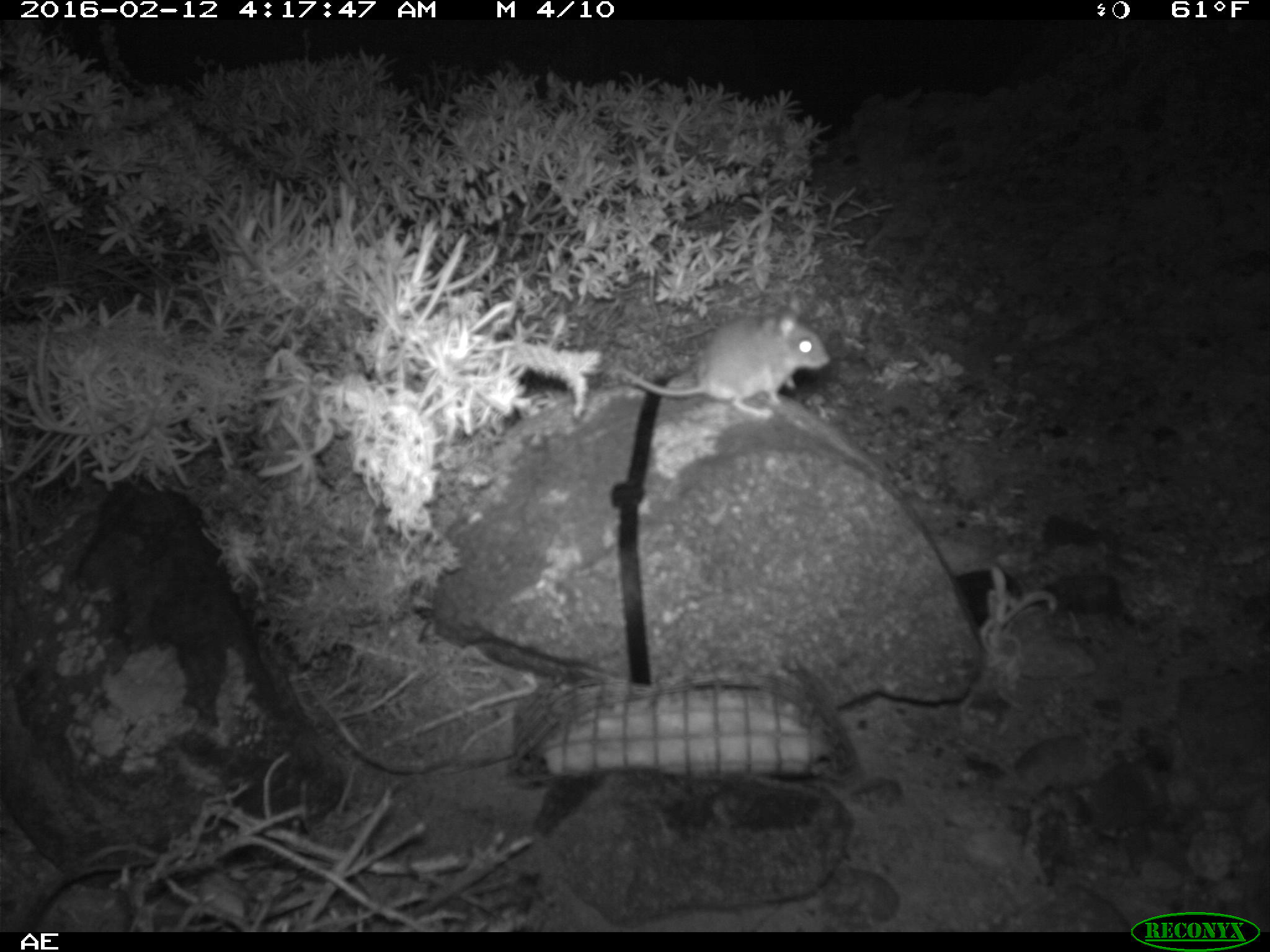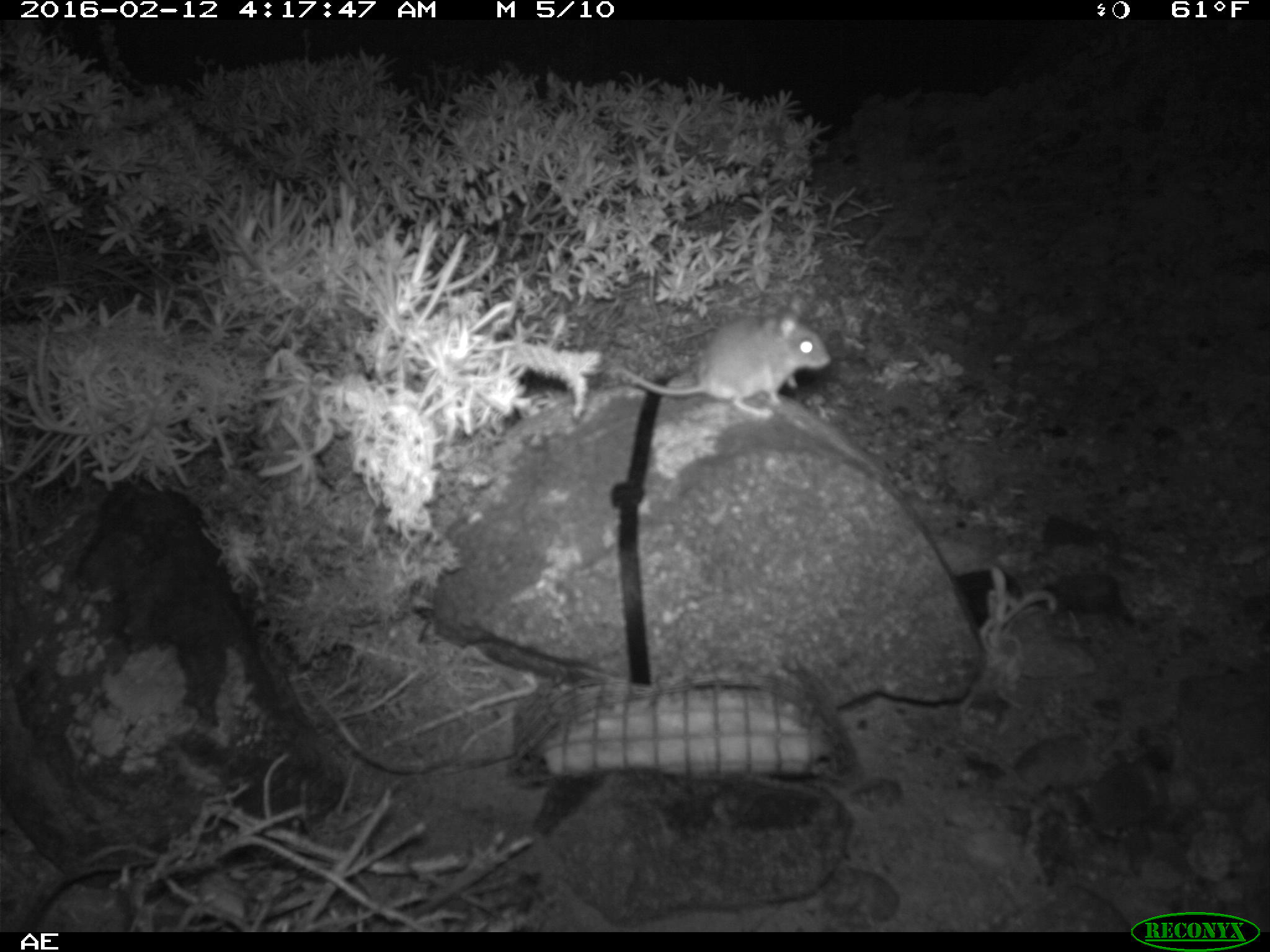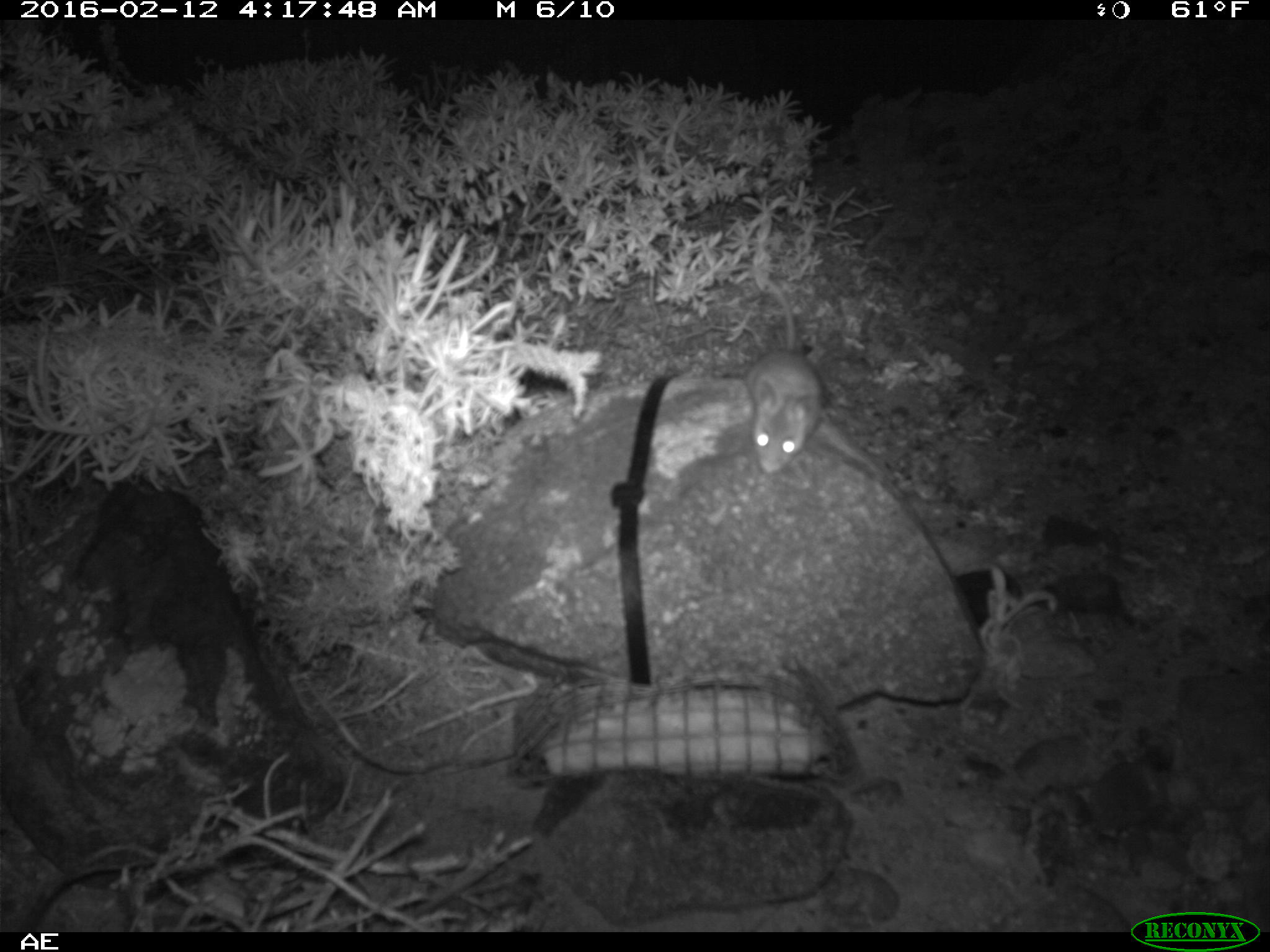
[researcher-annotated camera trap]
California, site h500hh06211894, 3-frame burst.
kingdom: Animalia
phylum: Chordata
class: Mammalia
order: Rodentia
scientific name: Rodentia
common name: rodent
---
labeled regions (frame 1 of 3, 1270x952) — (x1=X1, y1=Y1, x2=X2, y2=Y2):
rodent: (x1=611, y1=306, x2=831, y2=421)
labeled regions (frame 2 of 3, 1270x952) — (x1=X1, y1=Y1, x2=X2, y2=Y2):
rodent: (x1=616, y1=296, x2=832, y2=421)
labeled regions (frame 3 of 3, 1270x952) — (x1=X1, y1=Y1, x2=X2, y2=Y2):
rodent: (x1=744, y1=280, x2=823, y2=475)